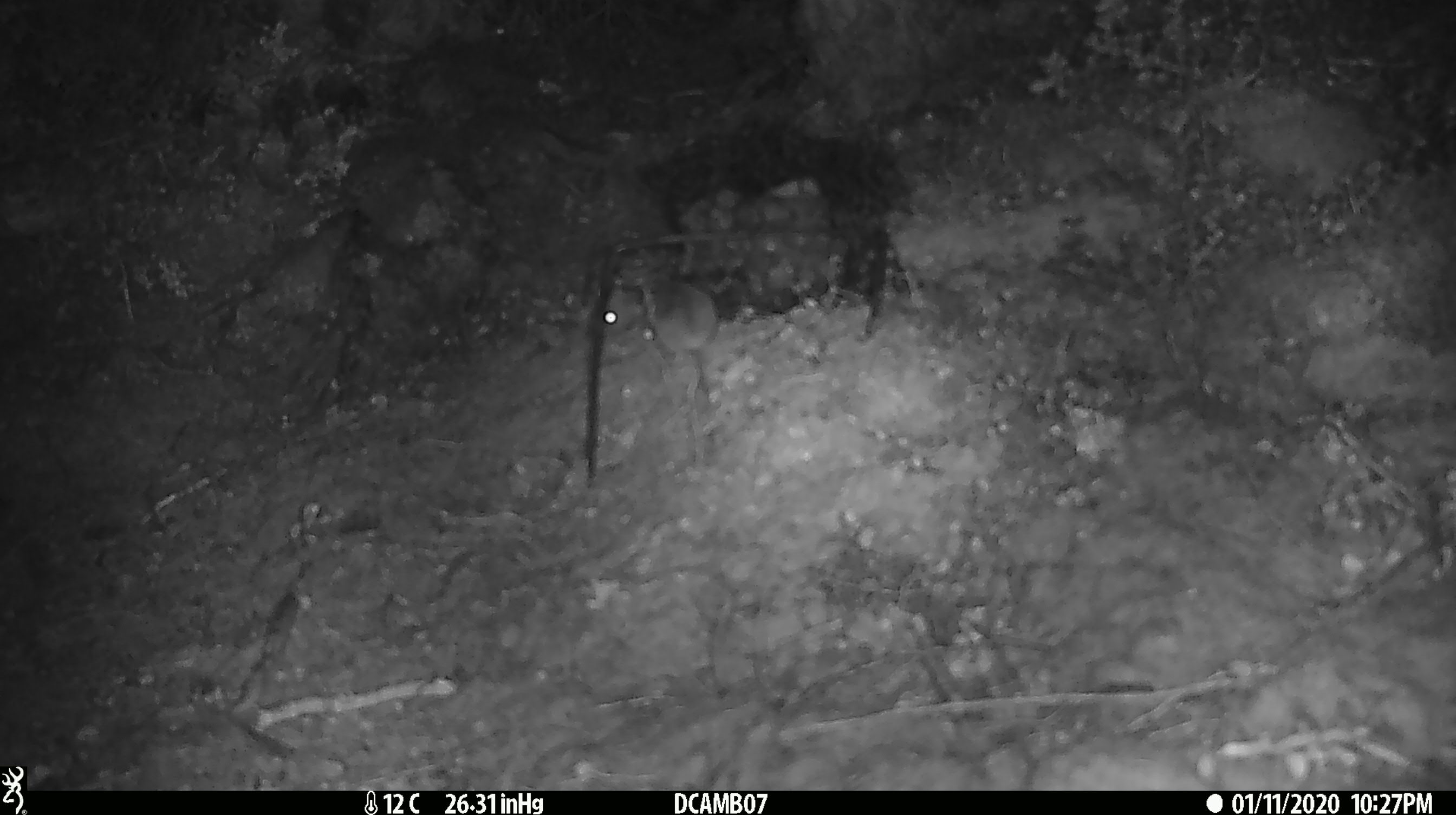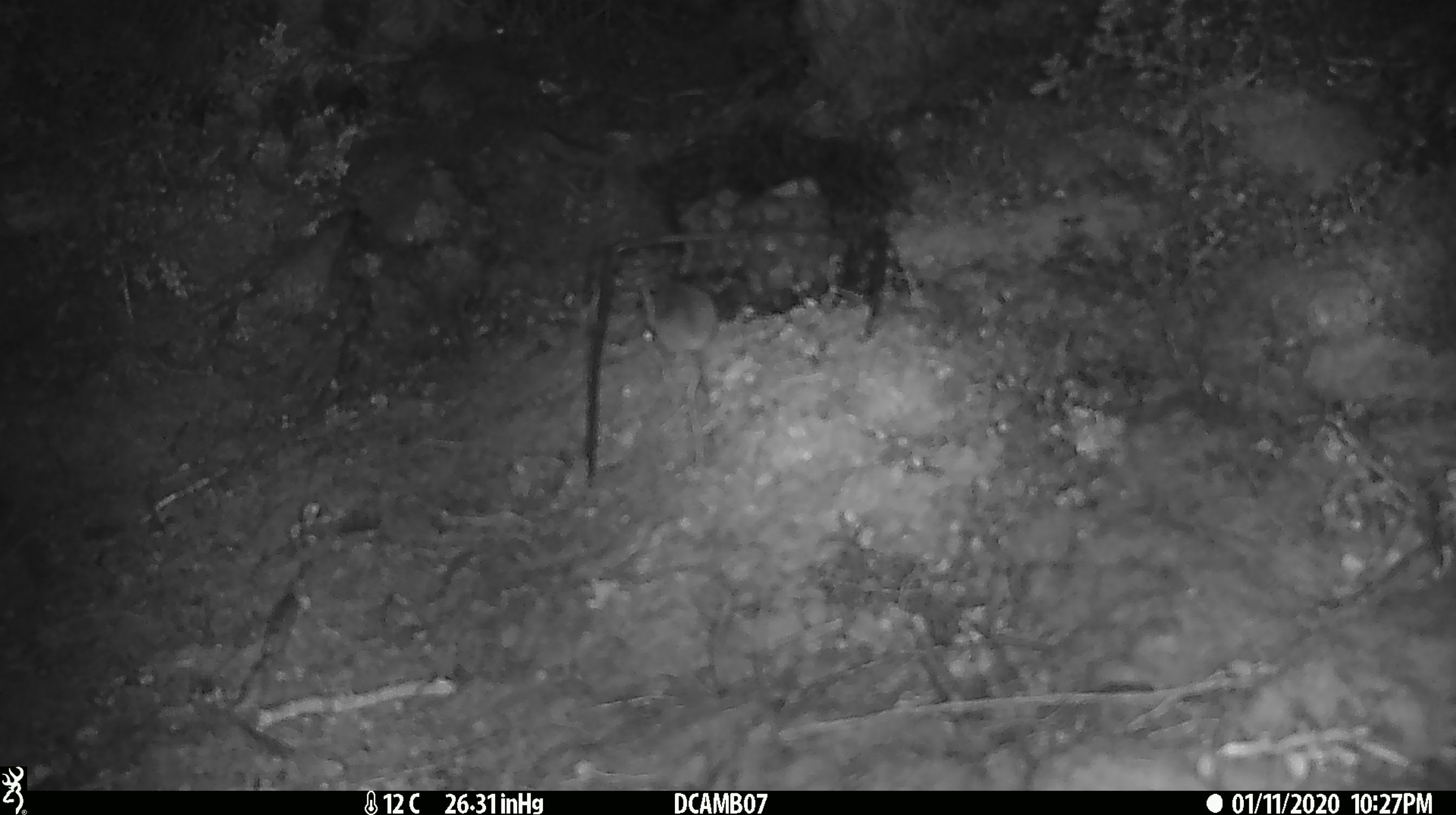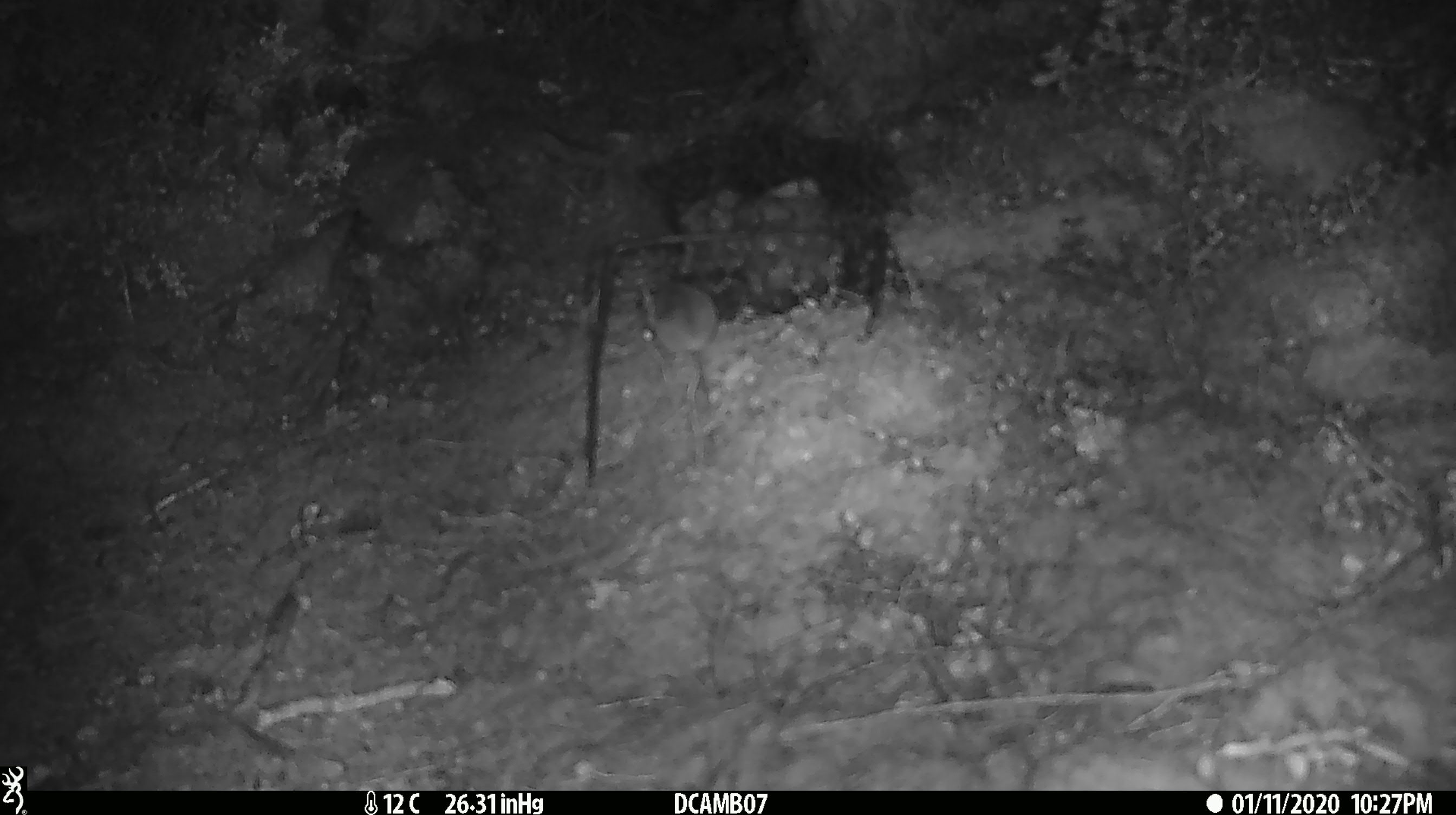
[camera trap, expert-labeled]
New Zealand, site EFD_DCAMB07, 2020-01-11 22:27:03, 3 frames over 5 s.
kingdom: Animalia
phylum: Chordata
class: Mammalia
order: Rodentia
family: Muridae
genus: Mus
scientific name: Mus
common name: mouse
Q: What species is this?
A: Mouse (Mus).